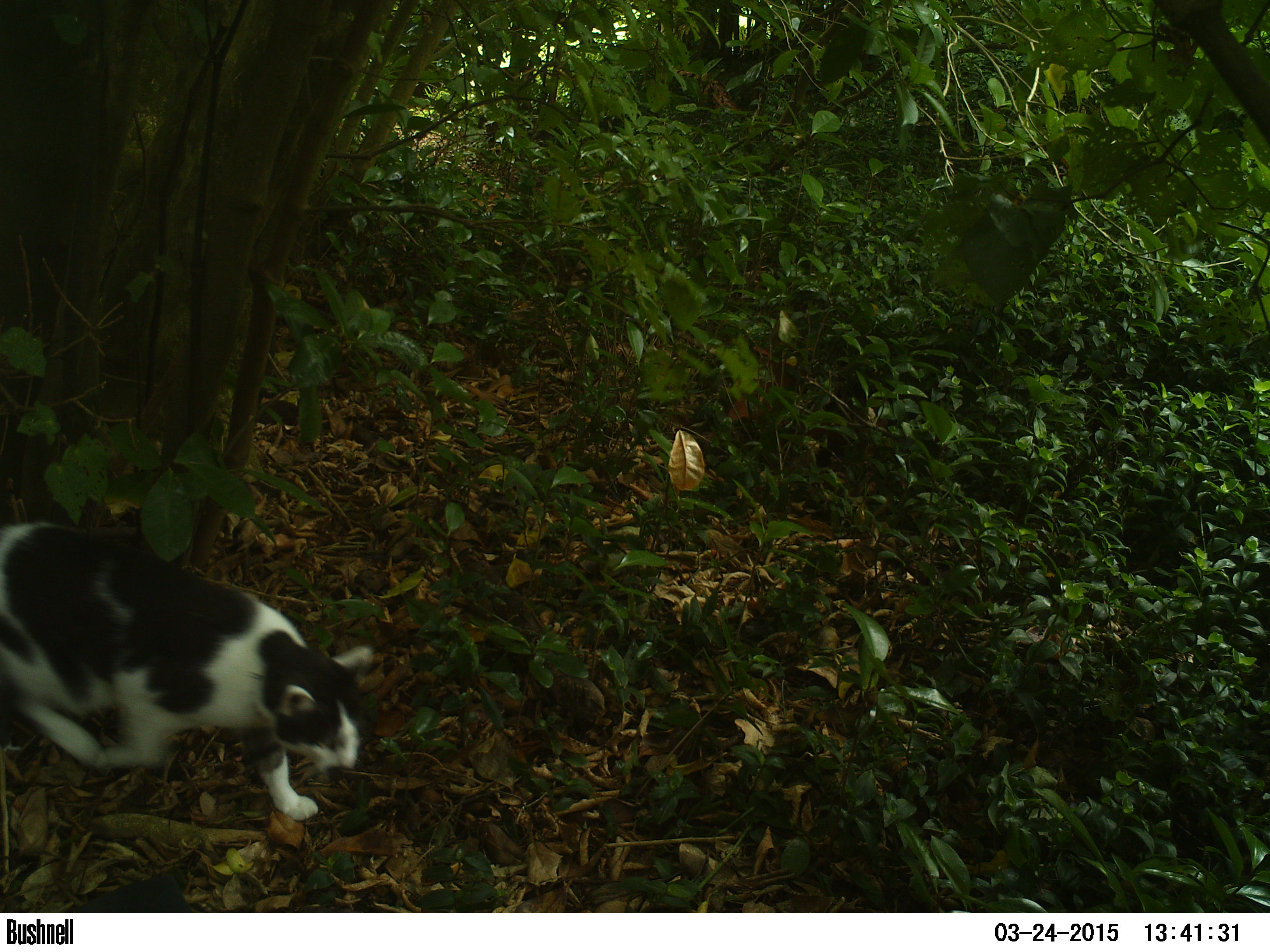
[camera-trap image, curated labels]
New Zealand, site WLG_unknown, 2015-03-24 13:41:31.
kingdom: Animalia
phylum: Chordata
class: Mammalia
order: Carnivora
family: Felidae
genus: Felis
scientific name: Felis catus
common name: domestic cat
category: cat